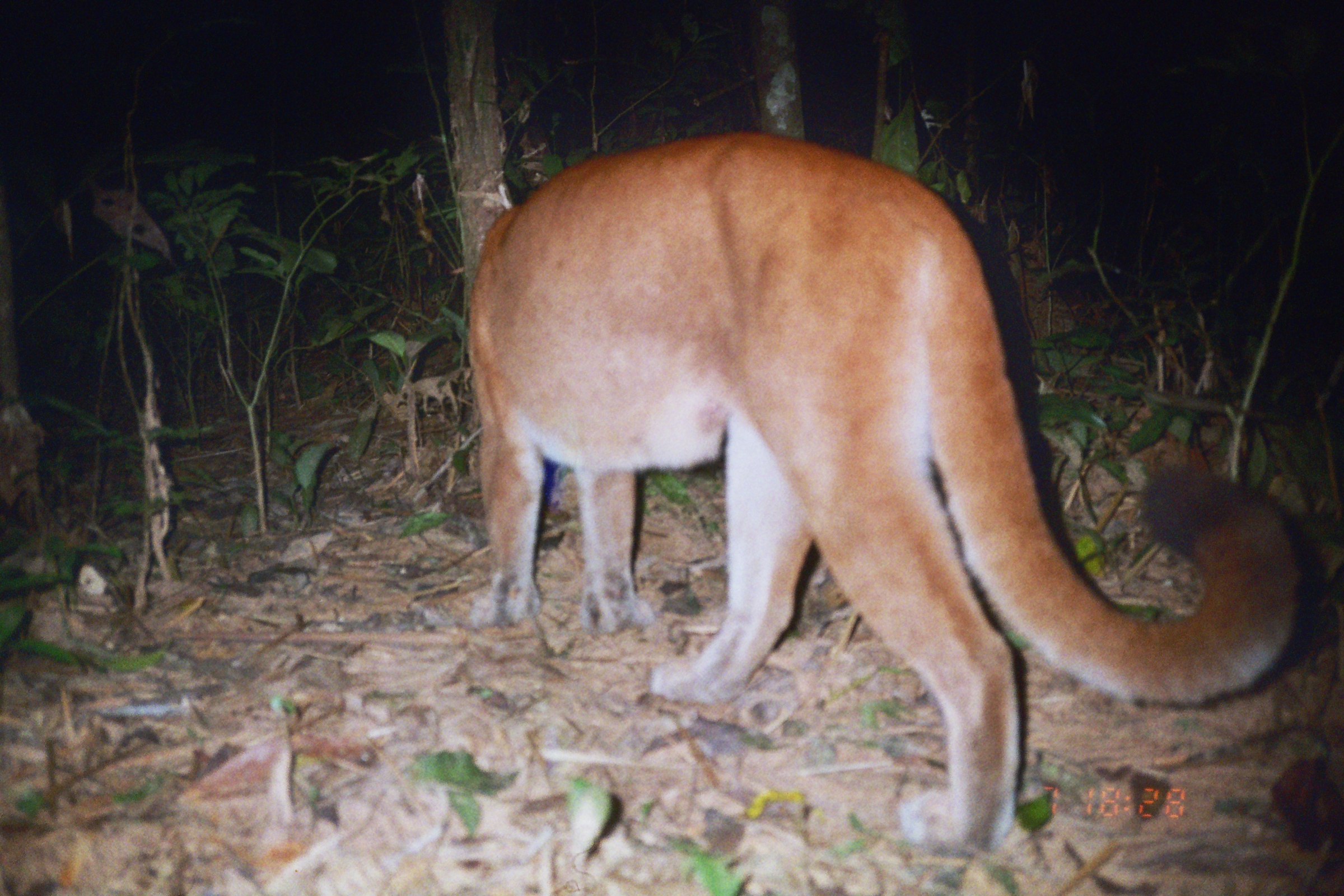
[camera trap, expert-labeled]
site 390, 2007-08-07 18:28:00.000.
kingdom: Animalia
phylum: Chordata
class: Mammalia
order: Carnivora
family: Felidae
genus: Puma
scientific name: Puma concolor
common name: mountain lion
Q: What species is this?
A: Puma concolor (mountain lion).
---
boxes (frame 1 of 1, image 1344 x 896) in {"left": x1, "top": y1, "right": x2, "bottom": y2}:
puma concolor: {"left": 466, "top": 134, "right": 1299, "bottom": 851}